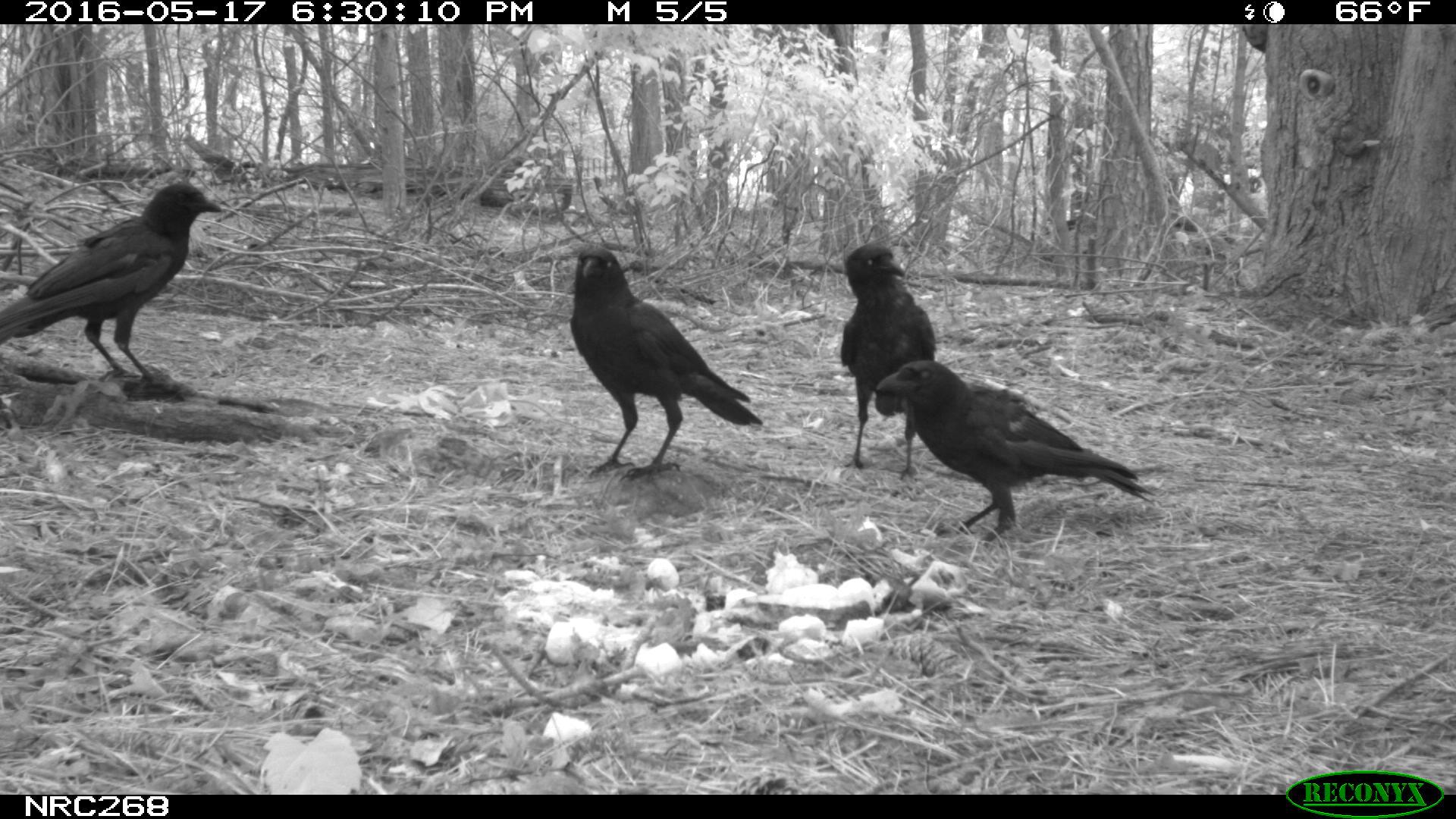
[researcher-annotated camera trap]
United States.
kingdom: Animalia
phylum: Chordata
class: Aves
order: Passeriformes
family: Corvidae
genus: Corvus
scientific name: Corvus brachyrhynchos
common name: american crow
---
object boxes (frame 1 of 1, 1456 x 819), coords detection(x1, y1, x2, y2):
American Crow: detection(865, 345, 1160, 538); detection(0, 180, 231, 397); detection(555, 235, 753, 482); detection(842, 220, 939, 432)